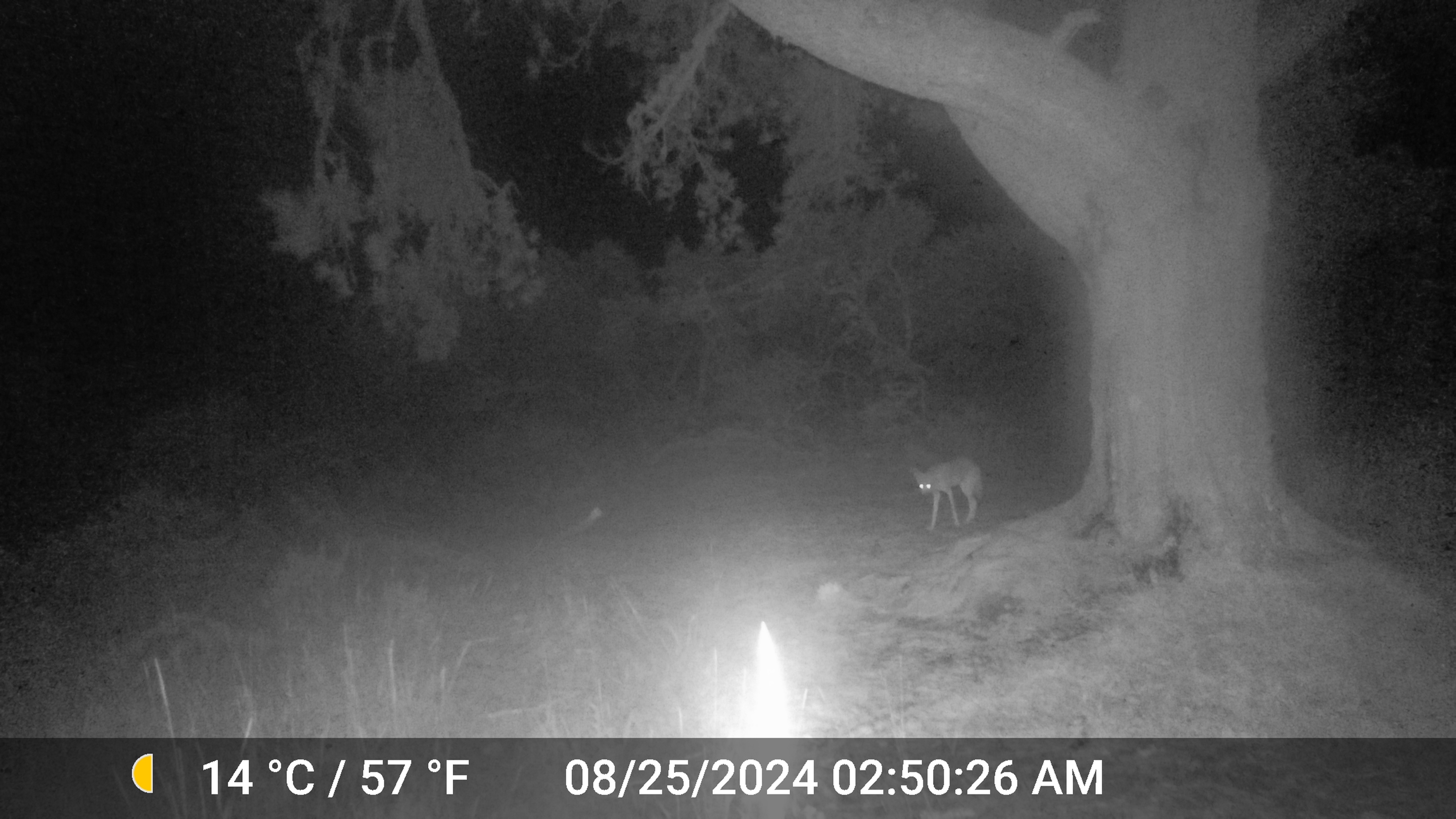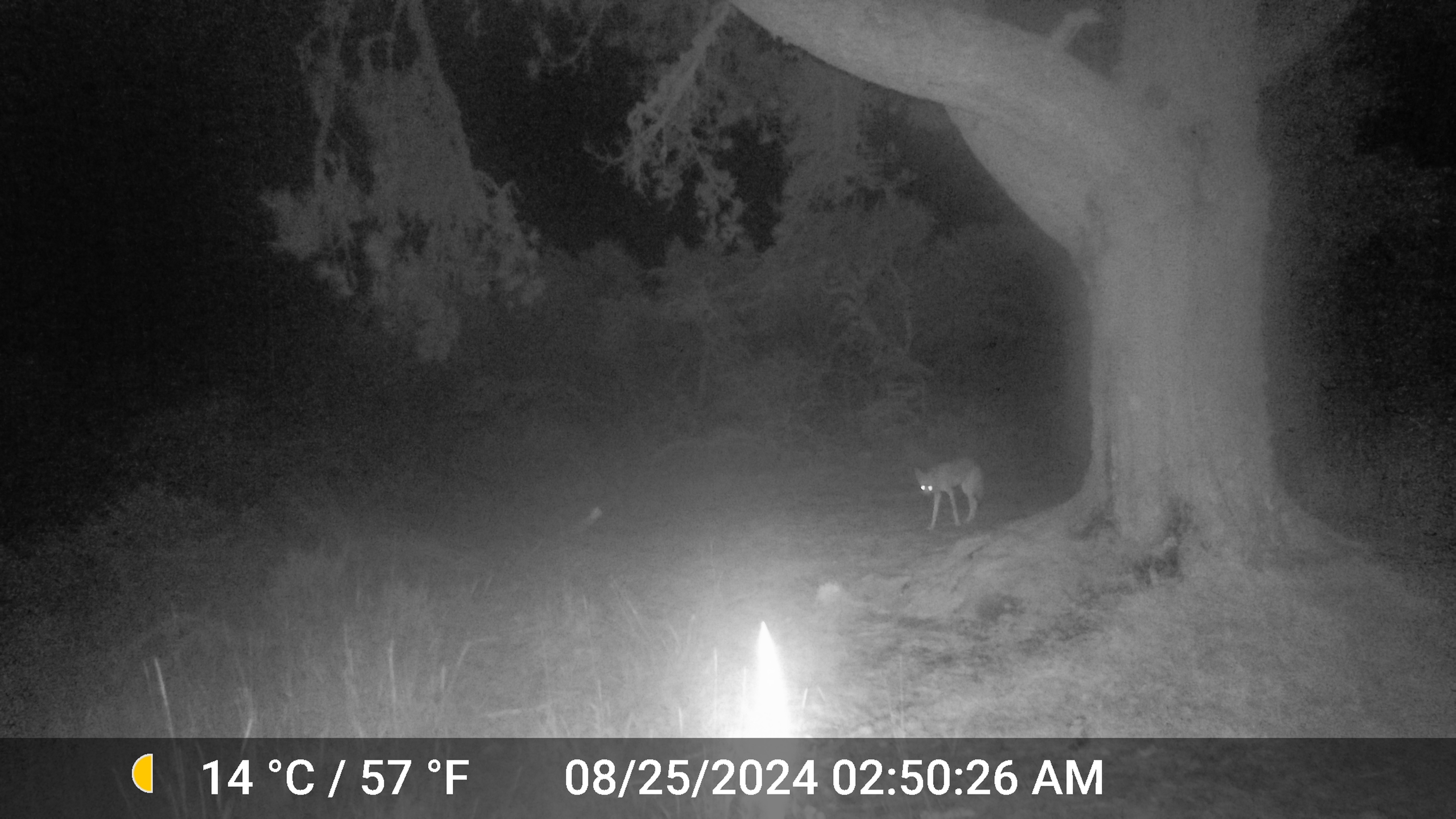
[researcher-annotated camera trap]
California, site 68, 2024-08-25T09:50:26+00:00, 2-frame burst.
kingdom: Animalia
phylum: Chordata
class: Mammalia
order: Carnivora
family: Canidae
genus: Canis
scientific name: Canis latrans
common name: coyote